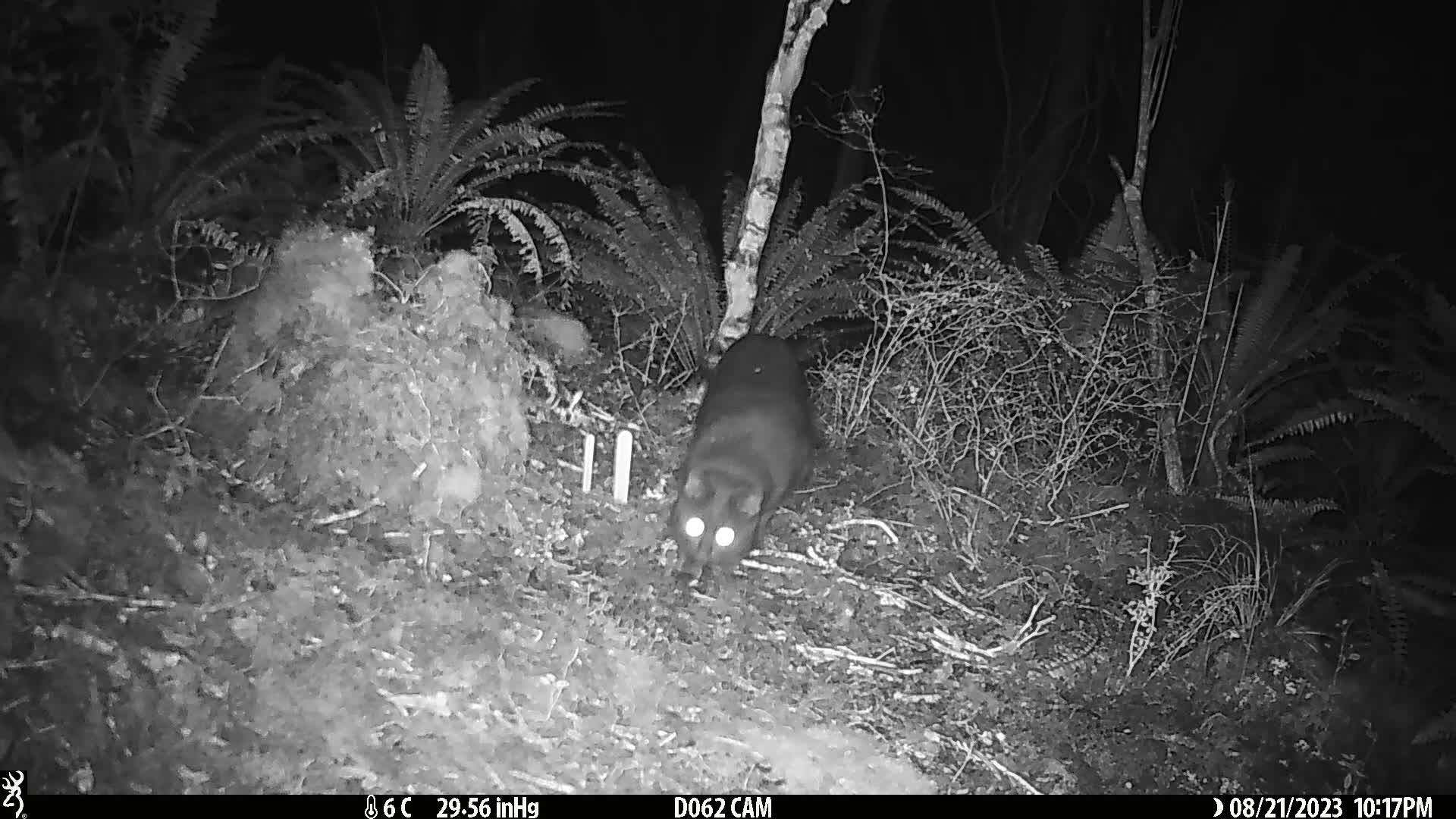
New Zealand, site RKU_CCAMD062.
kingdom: Animalia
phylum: Chordata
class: Mammalia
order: Carnivora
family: Felidae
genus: Felis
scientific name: Felis catus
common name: domestic cat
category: cat